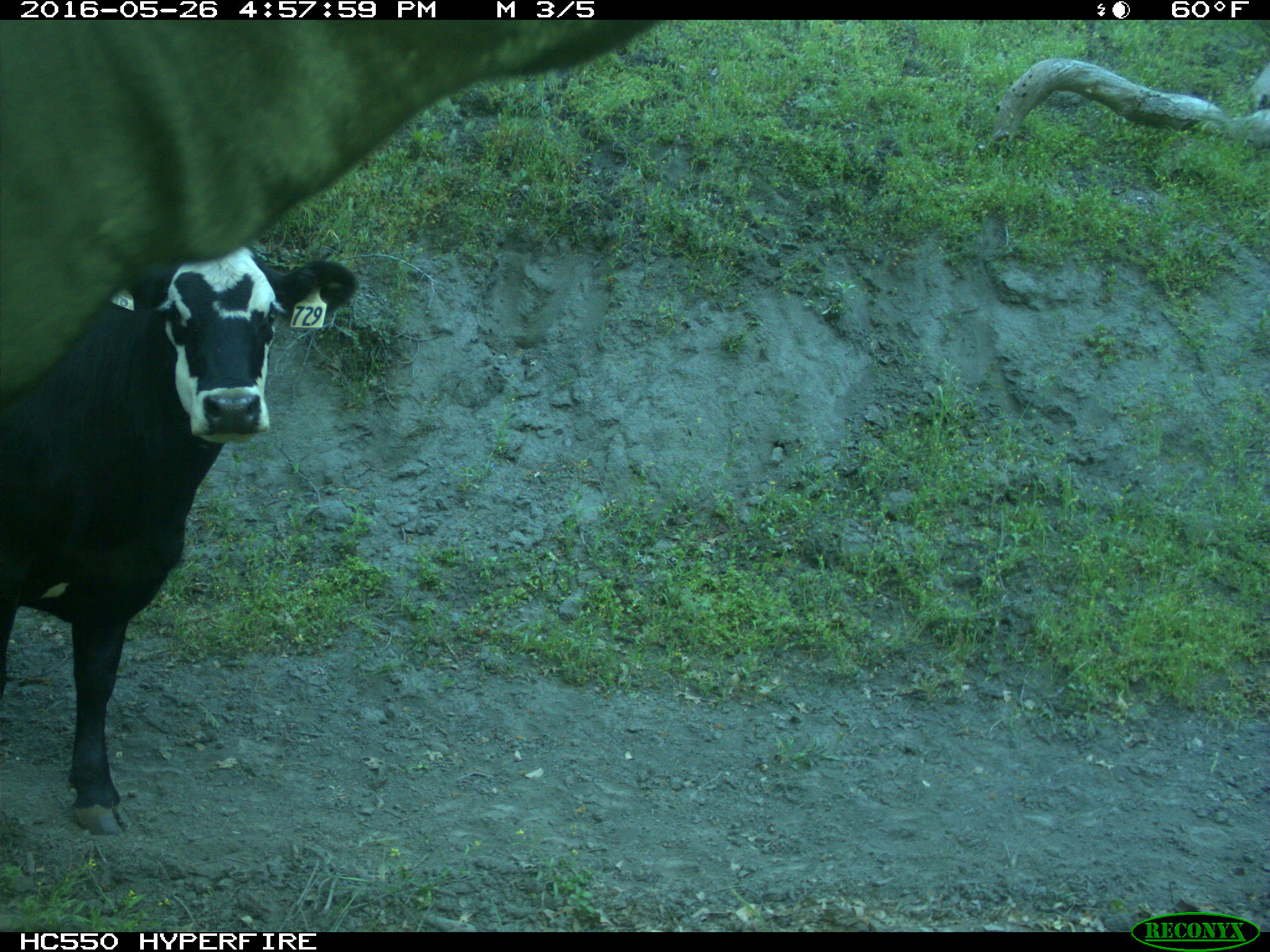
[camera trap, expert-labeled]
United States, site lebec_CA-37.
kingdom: Animalia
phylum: Chordata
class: Mammalia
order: Artiodactyla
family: Bovidae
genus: Bos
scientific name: Bos taurus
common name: domestic cow